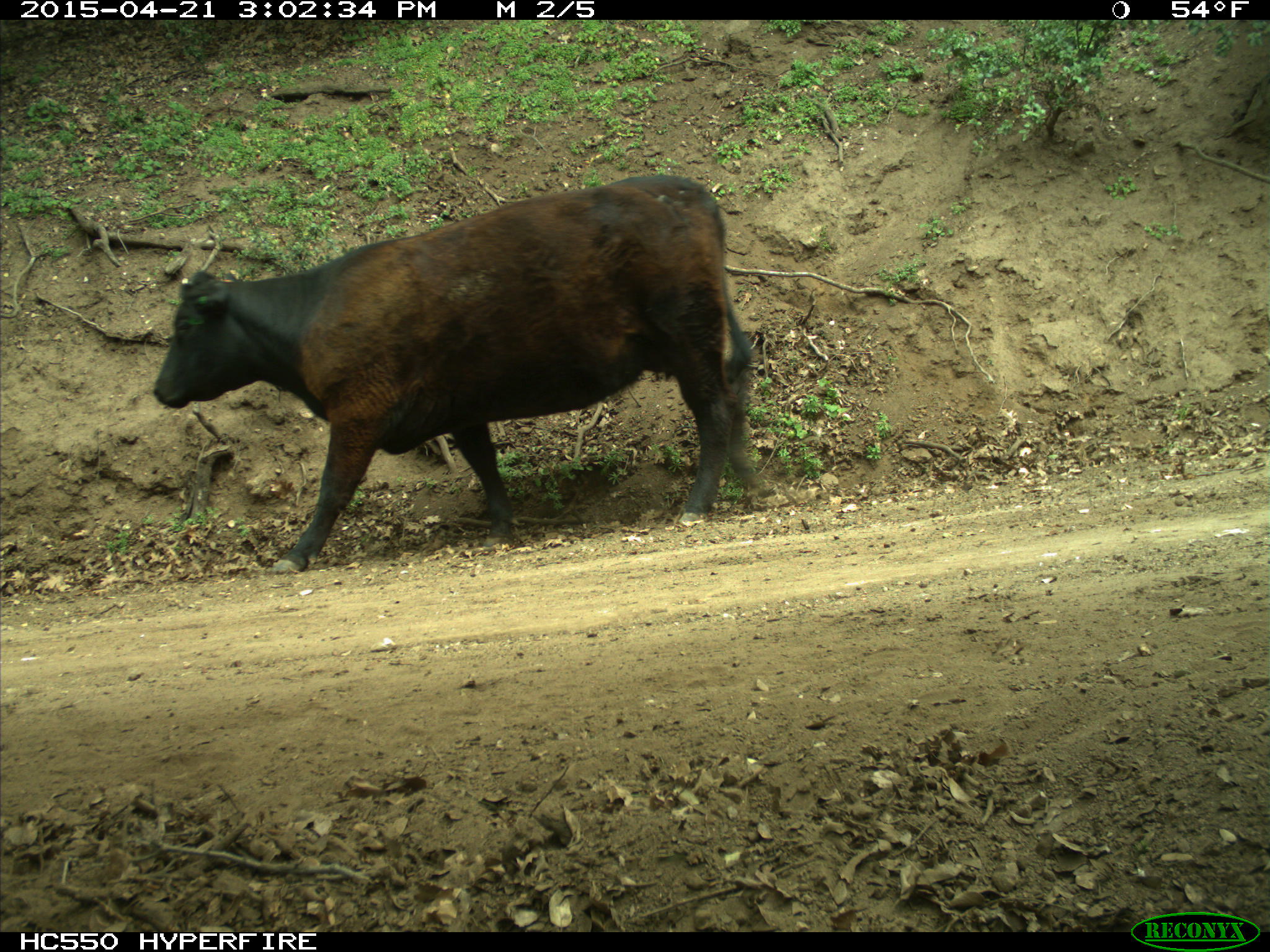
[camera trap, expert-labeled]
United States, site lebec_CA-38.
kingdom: Animalia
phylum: Chordata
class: Mammalia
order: Artiodactyla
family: Bovidae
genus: Bos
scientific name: Bos taurus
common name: domestic cow